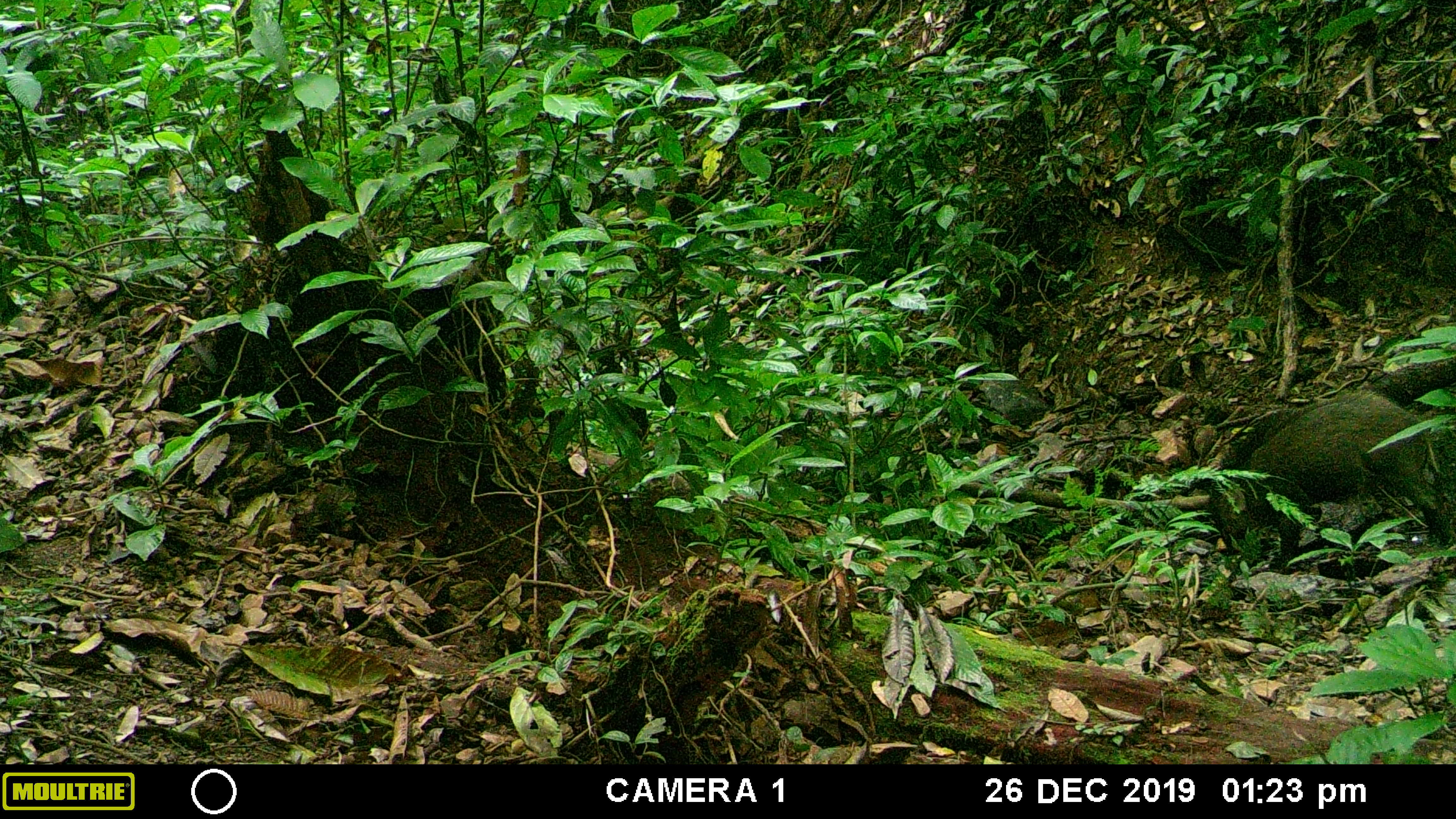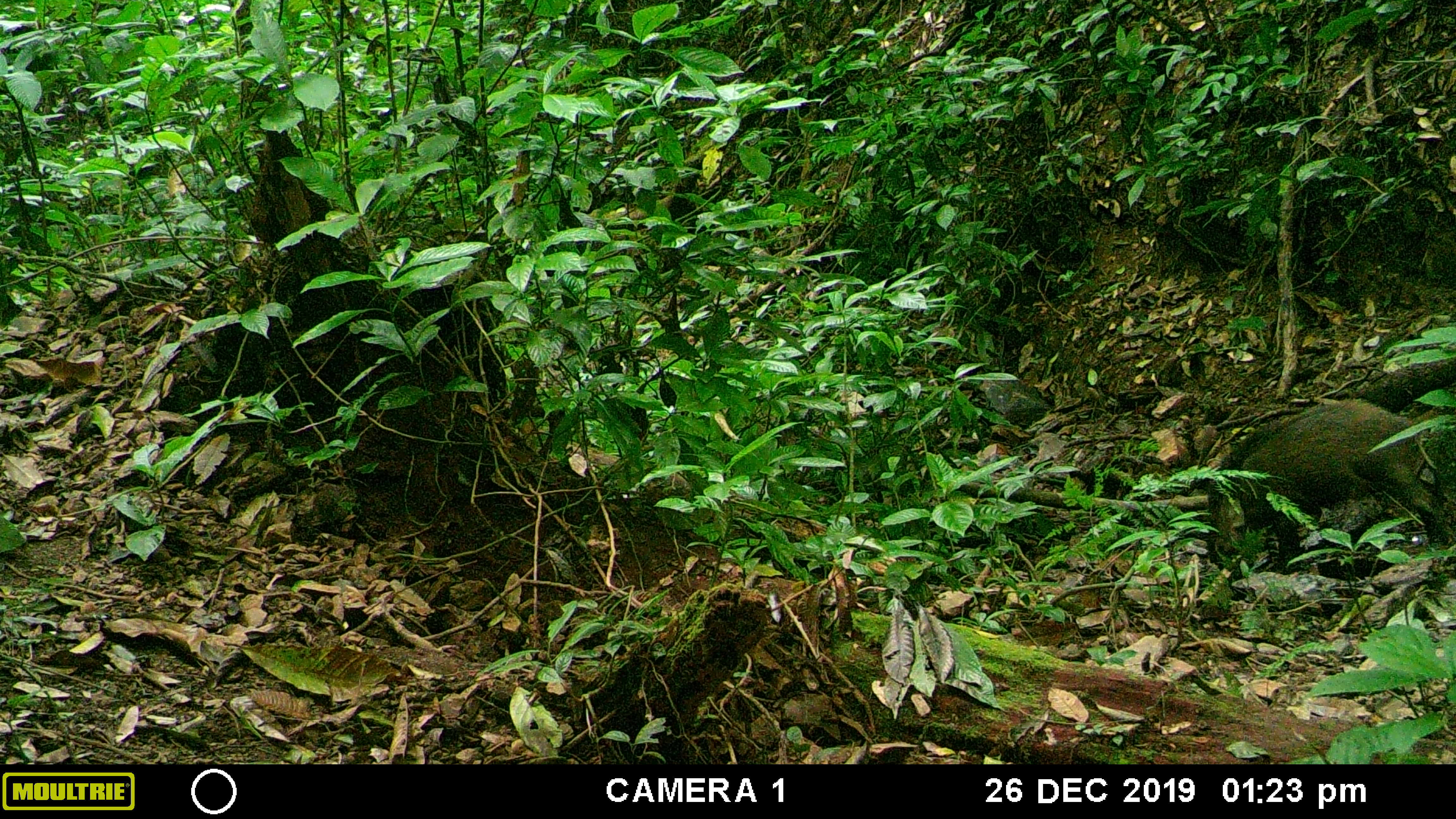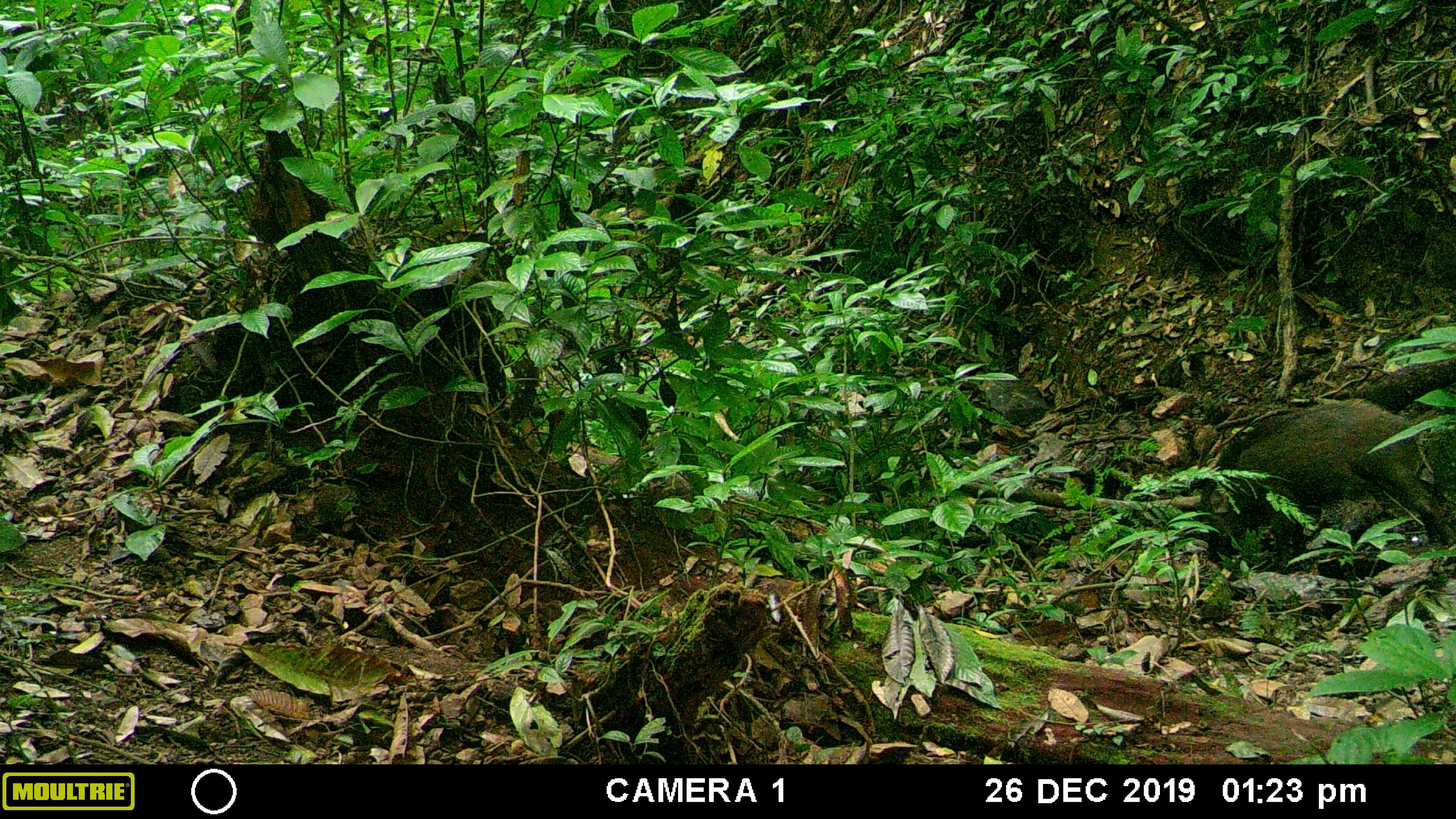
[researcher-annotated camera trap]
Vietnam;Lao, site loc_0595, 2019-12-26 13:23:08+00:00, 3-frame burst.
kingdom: Animalia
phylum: Chordata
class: Mammalia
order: Artiodactyla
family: Suidae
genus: Sus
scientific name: Sus scrofa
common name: eurasian wild pig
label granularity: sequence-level